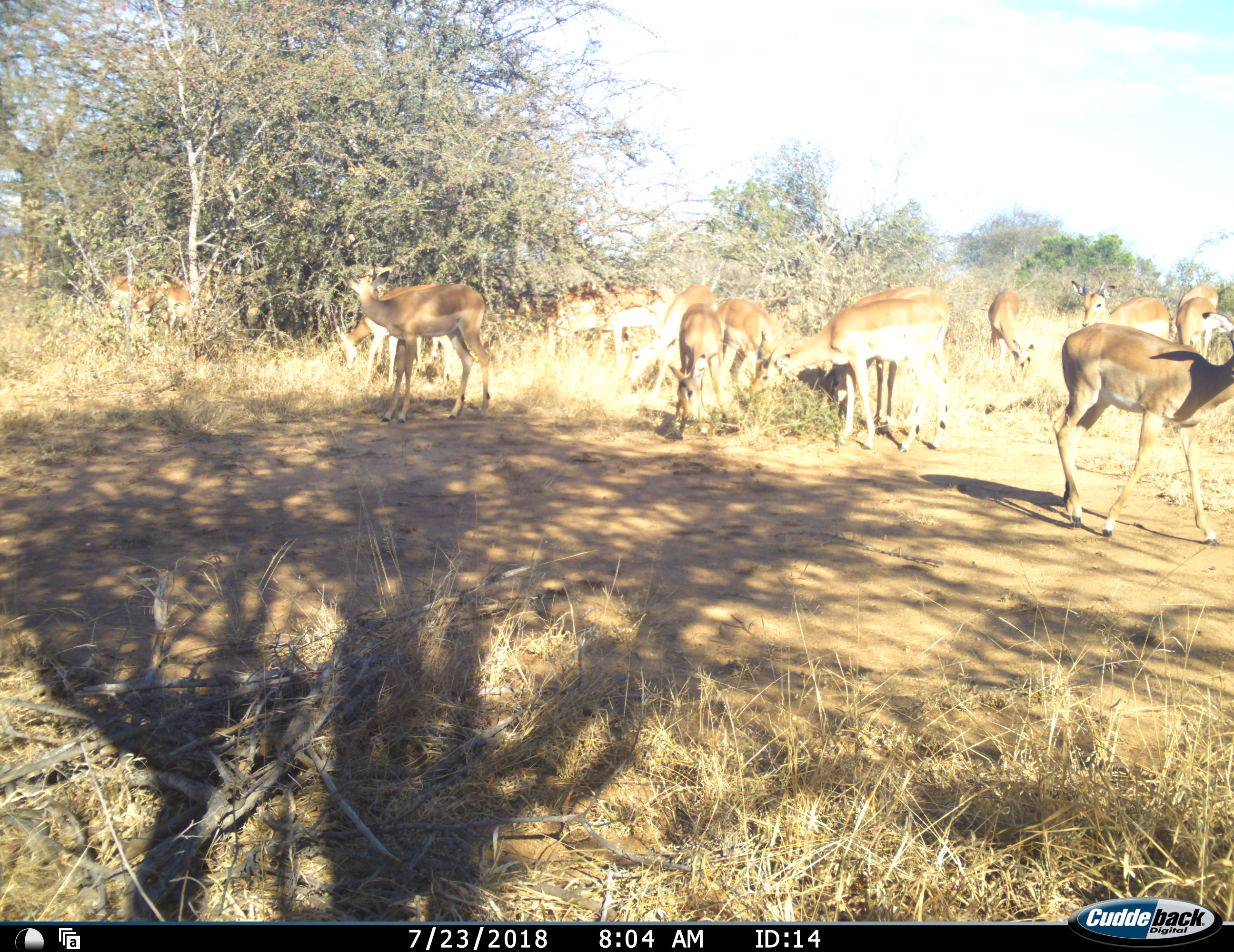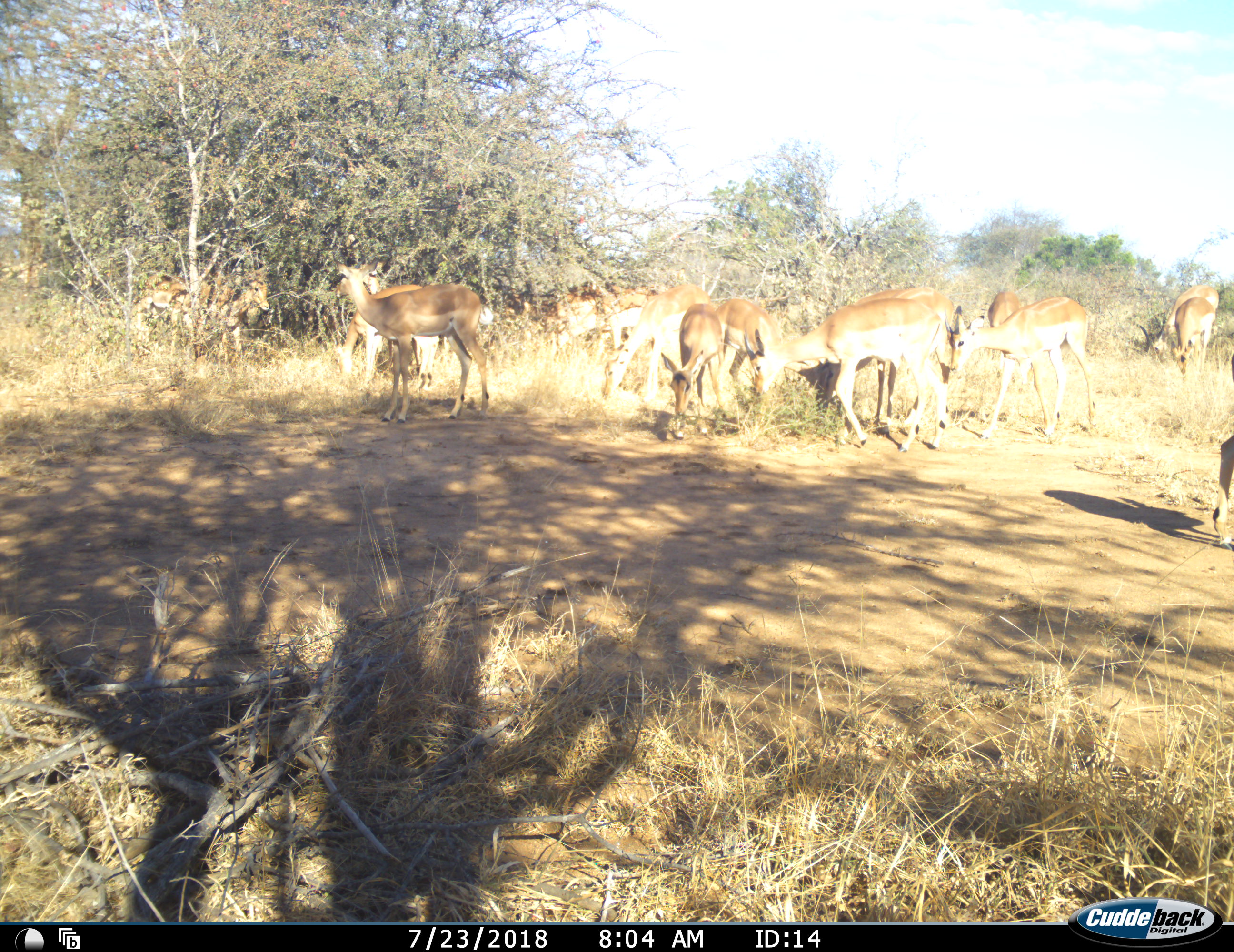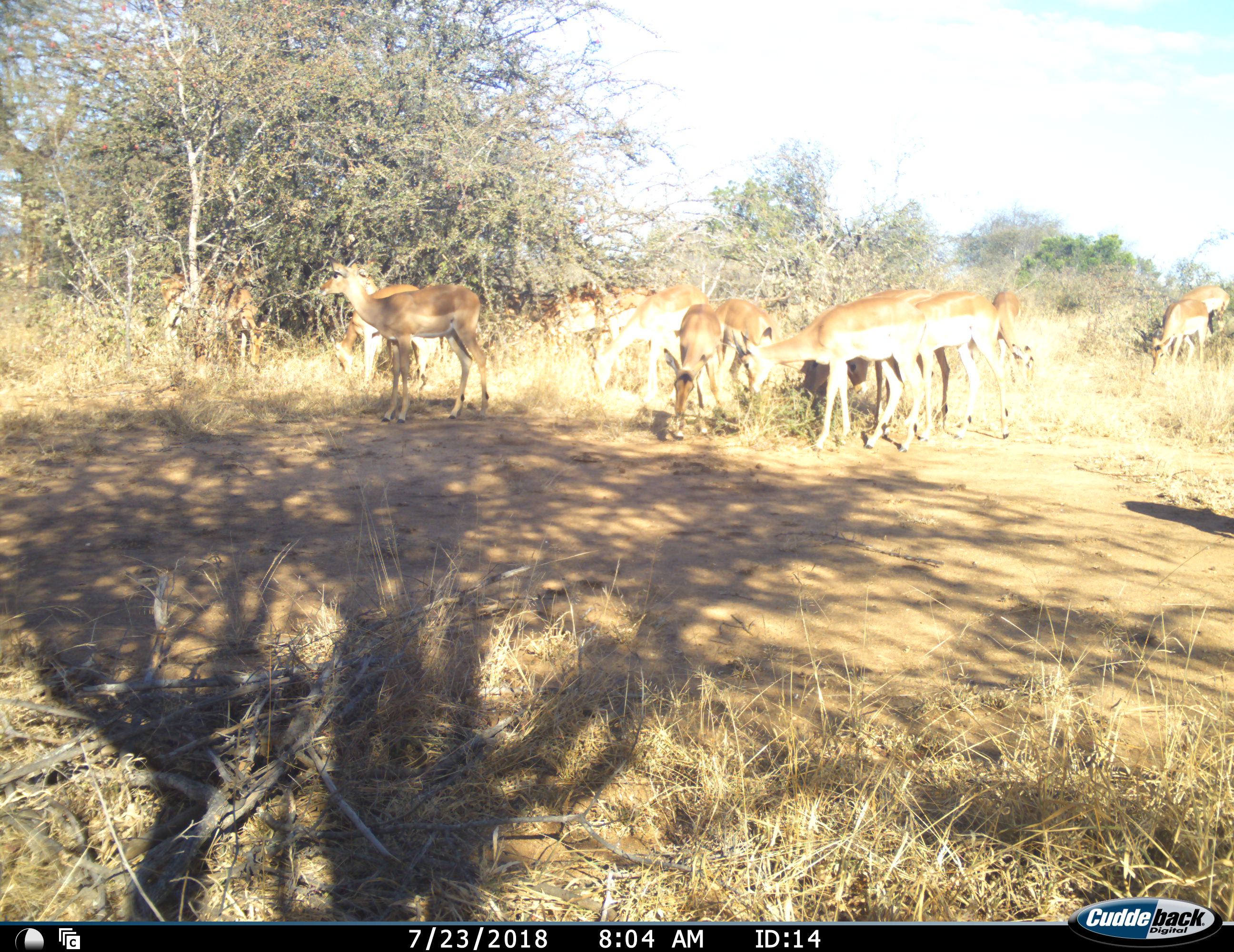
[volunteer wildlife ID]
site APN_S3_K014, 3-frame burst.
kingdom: Animalia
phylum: Chordata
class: Mammalia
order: Artiodactyla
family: Bovidae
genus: Aepyceros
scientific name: Aepyceros melampus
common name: impala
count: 11-50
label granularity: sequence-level